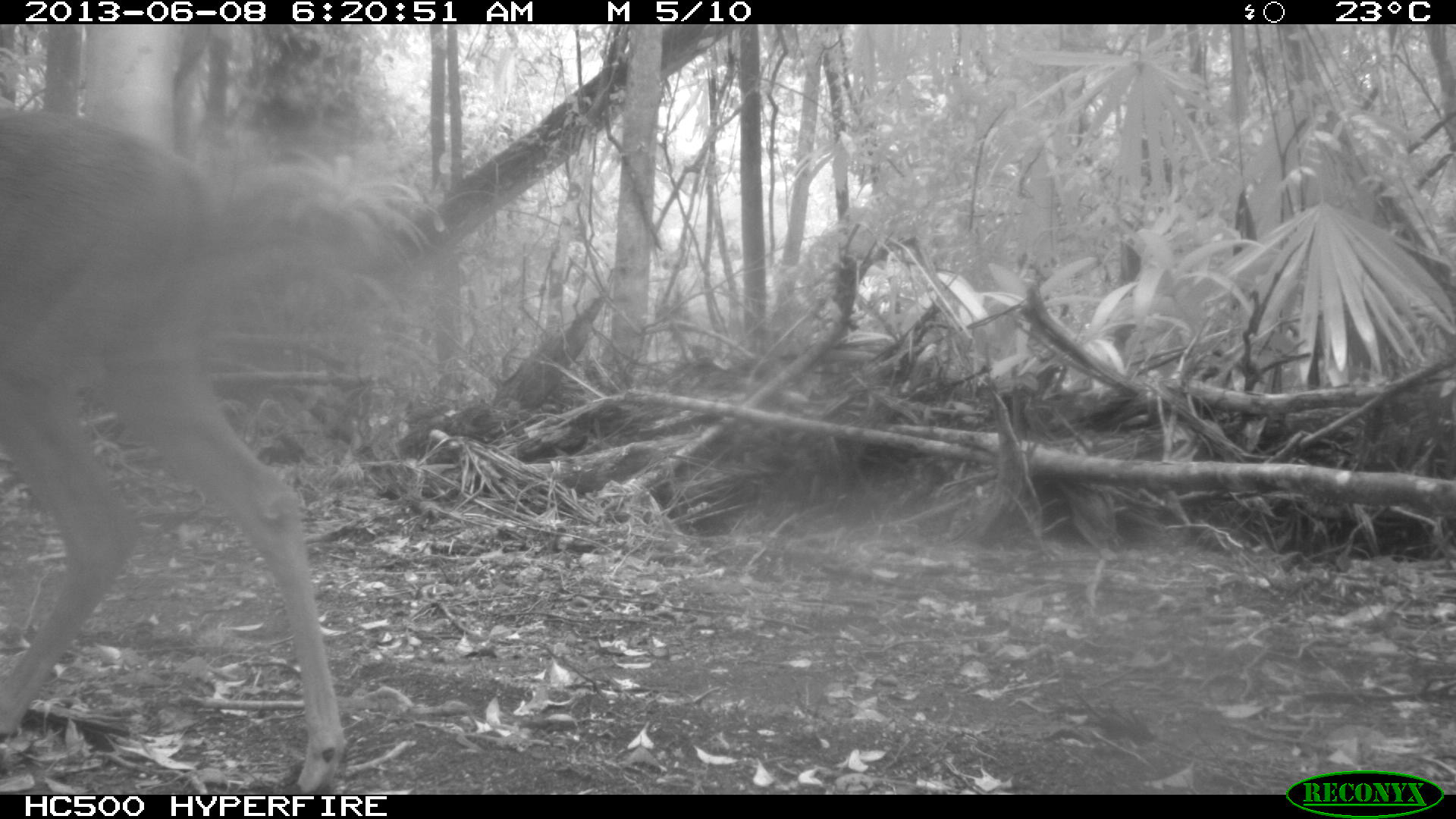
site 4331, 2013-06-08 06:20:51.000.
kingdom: Animalia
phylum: Chordata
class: Mammalia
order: Artiodactyla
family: Cervidae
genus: Odocoileus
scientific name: Odocoileus virginianus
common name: white-tailed deer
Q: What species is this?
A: Odocoileus virginianus (white-tailed deer).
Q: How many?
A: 1.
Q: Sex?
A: Male.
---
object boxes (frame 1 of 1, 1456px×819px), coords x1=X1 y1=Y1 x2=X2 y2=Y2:
odocoileus virginianus: x1=0 y1=91 x2=346 y2=794